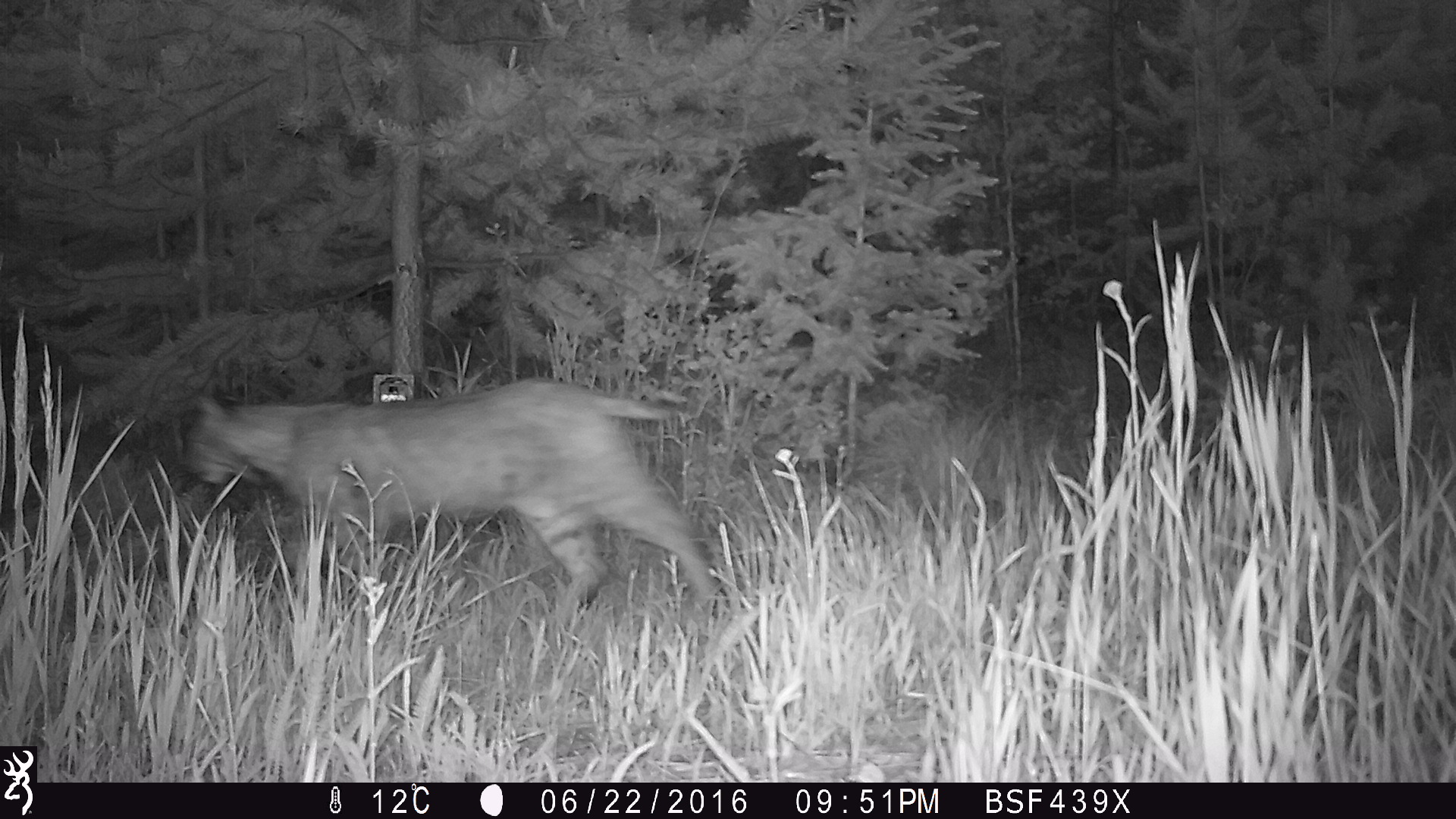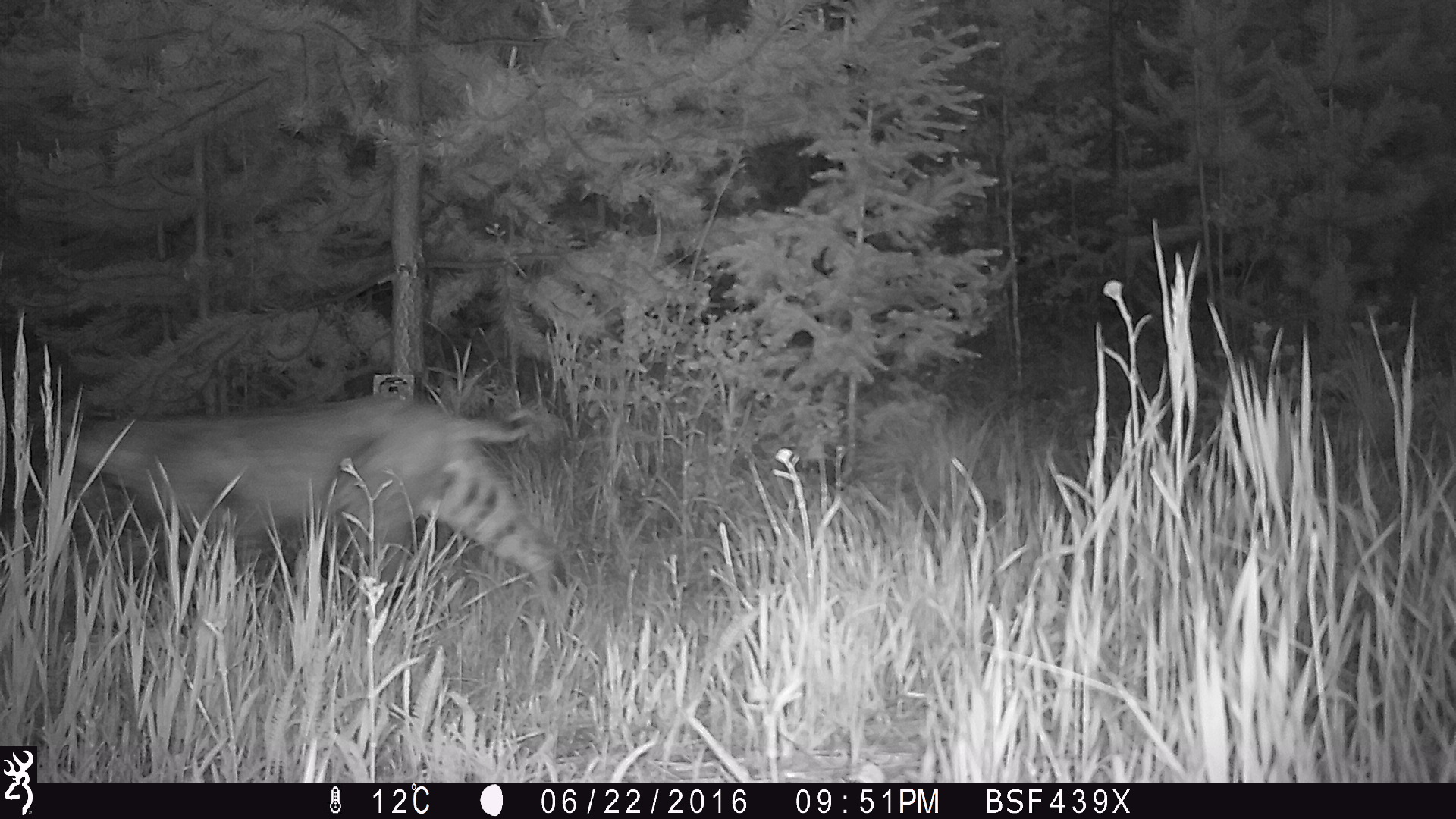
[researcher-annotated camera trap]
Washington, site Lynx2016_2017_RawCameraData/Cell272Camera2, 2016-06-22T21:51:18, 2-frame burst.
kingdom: Animalia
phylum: Chordata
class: Mammalia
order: Carnivora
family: Felidae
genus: Lynx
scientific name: Lynx rufus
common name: bobcat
Lynx rufus (bobcat). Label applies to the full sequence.